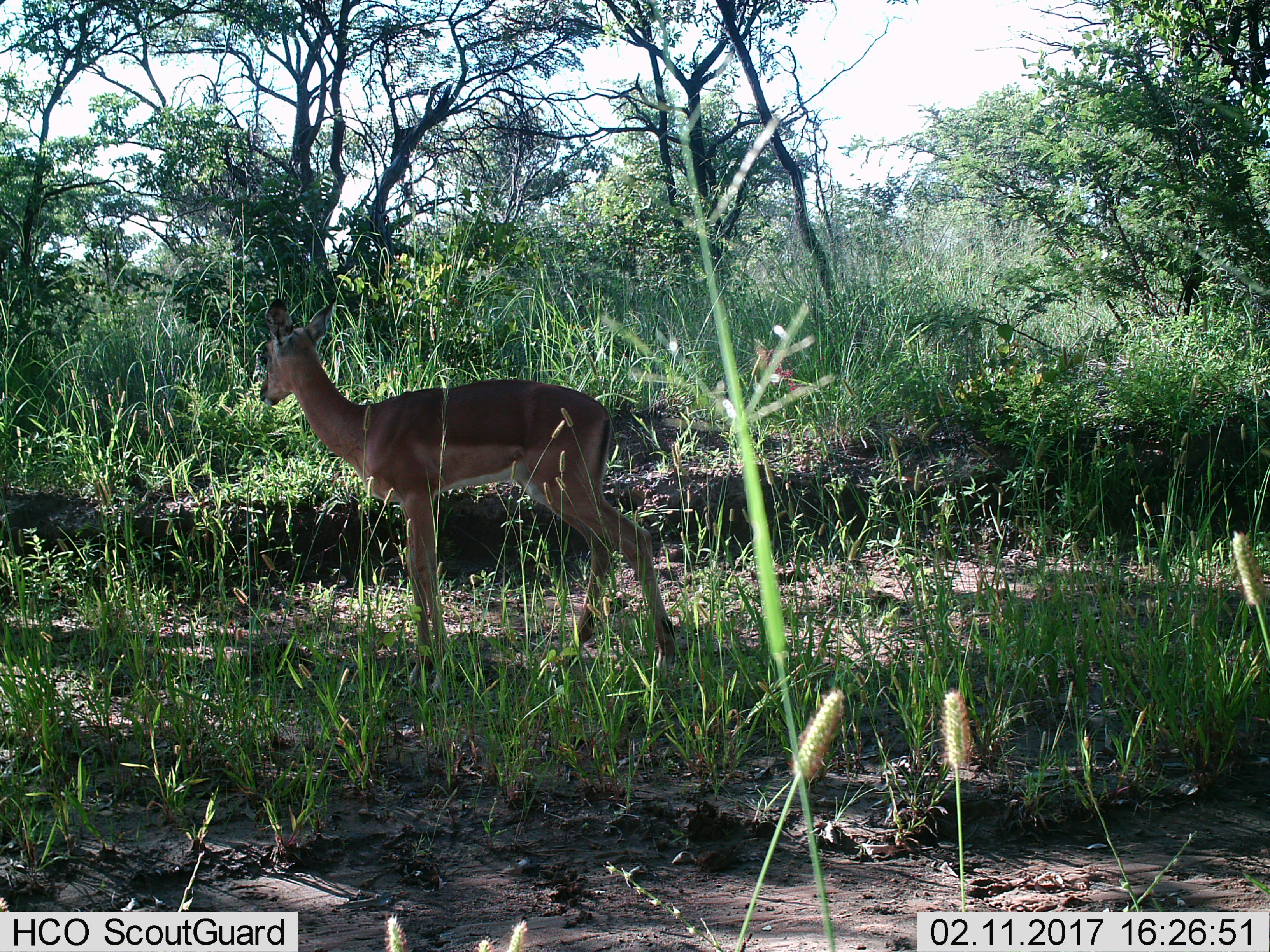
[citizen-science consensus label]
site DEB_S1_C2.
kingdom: Animalia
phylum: Chordata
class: Mammalia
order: Artiodactyla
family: Bovidae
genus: Aepyceros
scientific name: Aepyceros melampus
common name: impala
Impala (Aepyceros melampus), count 1. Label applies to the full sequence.